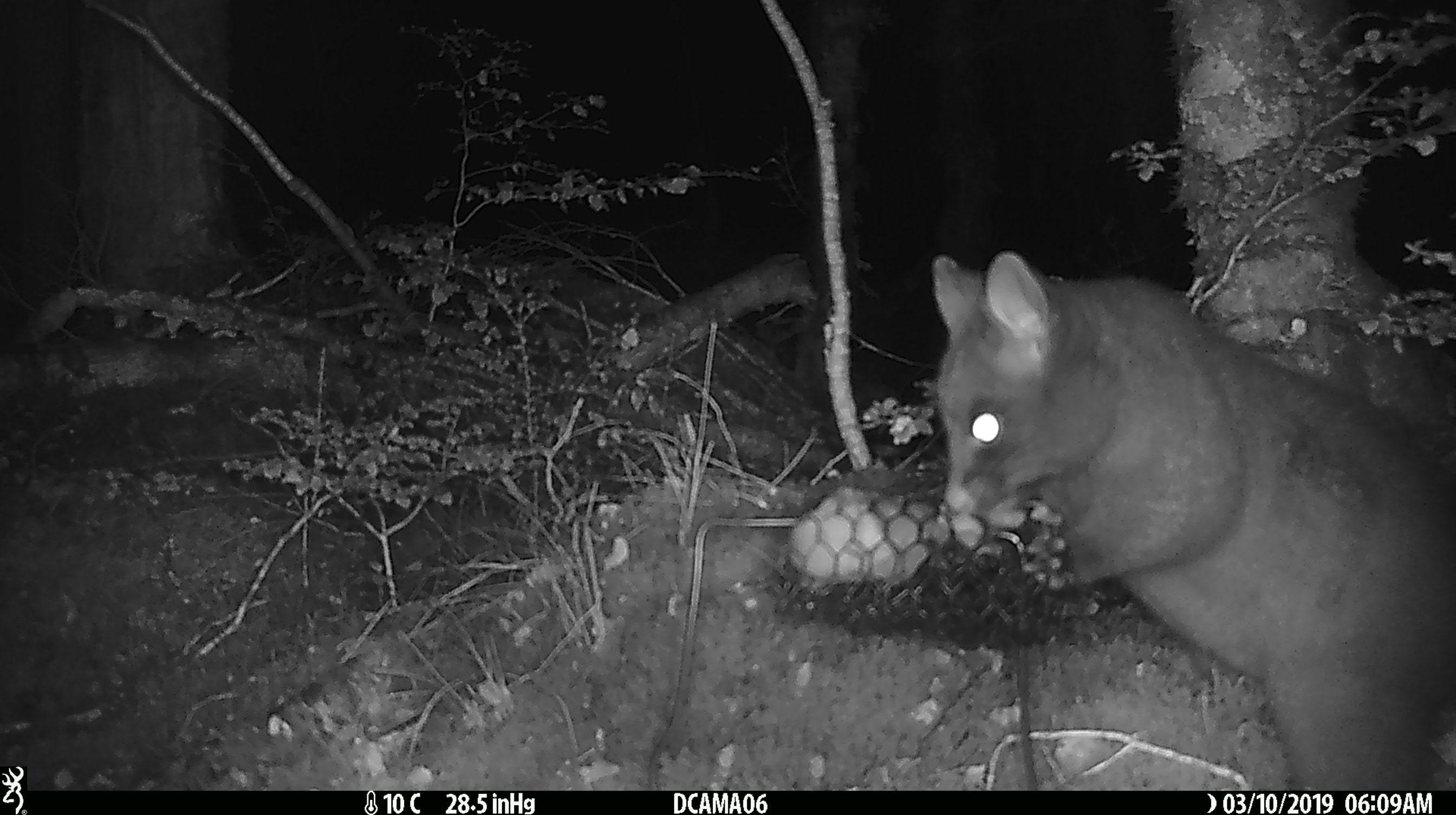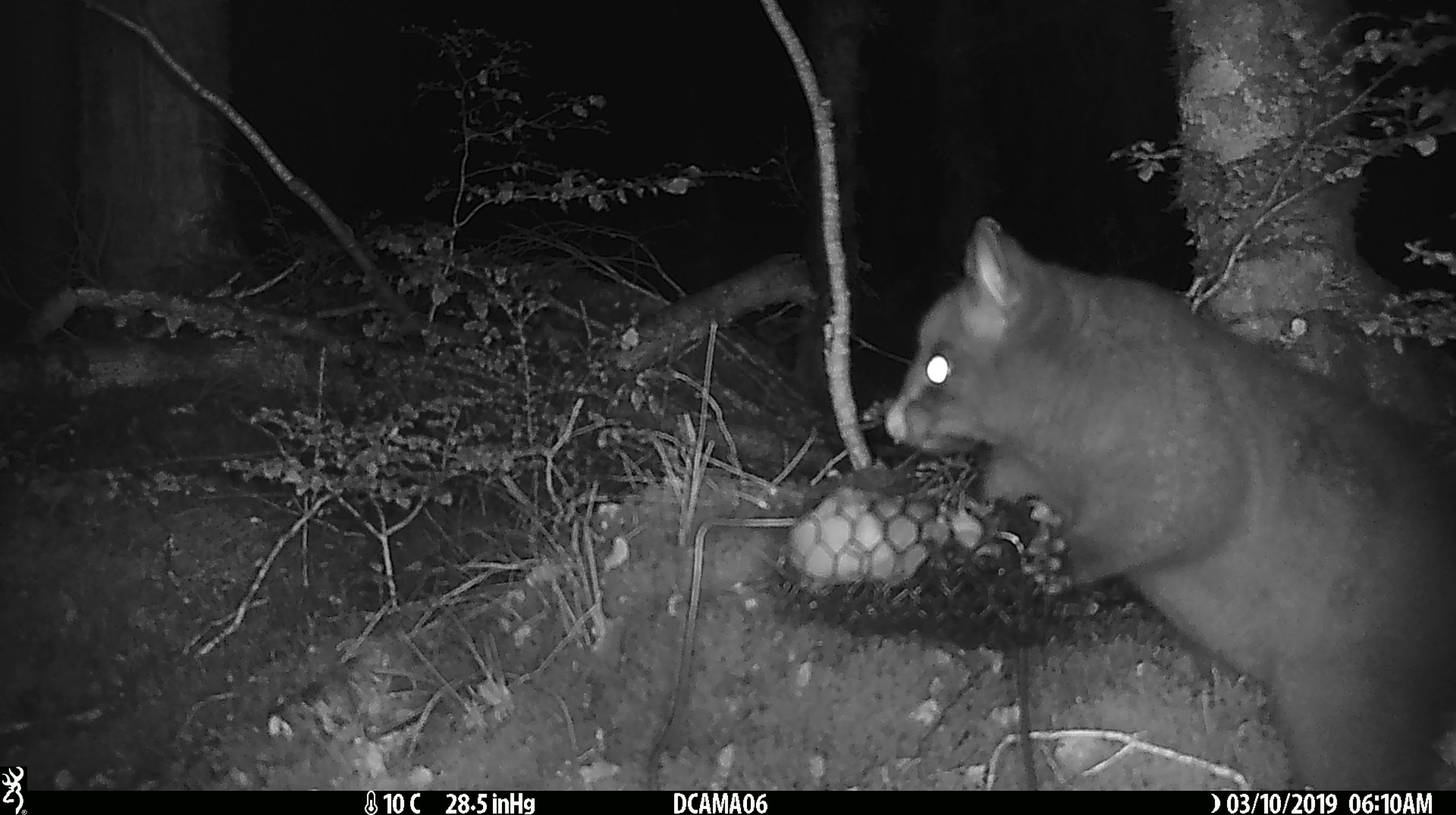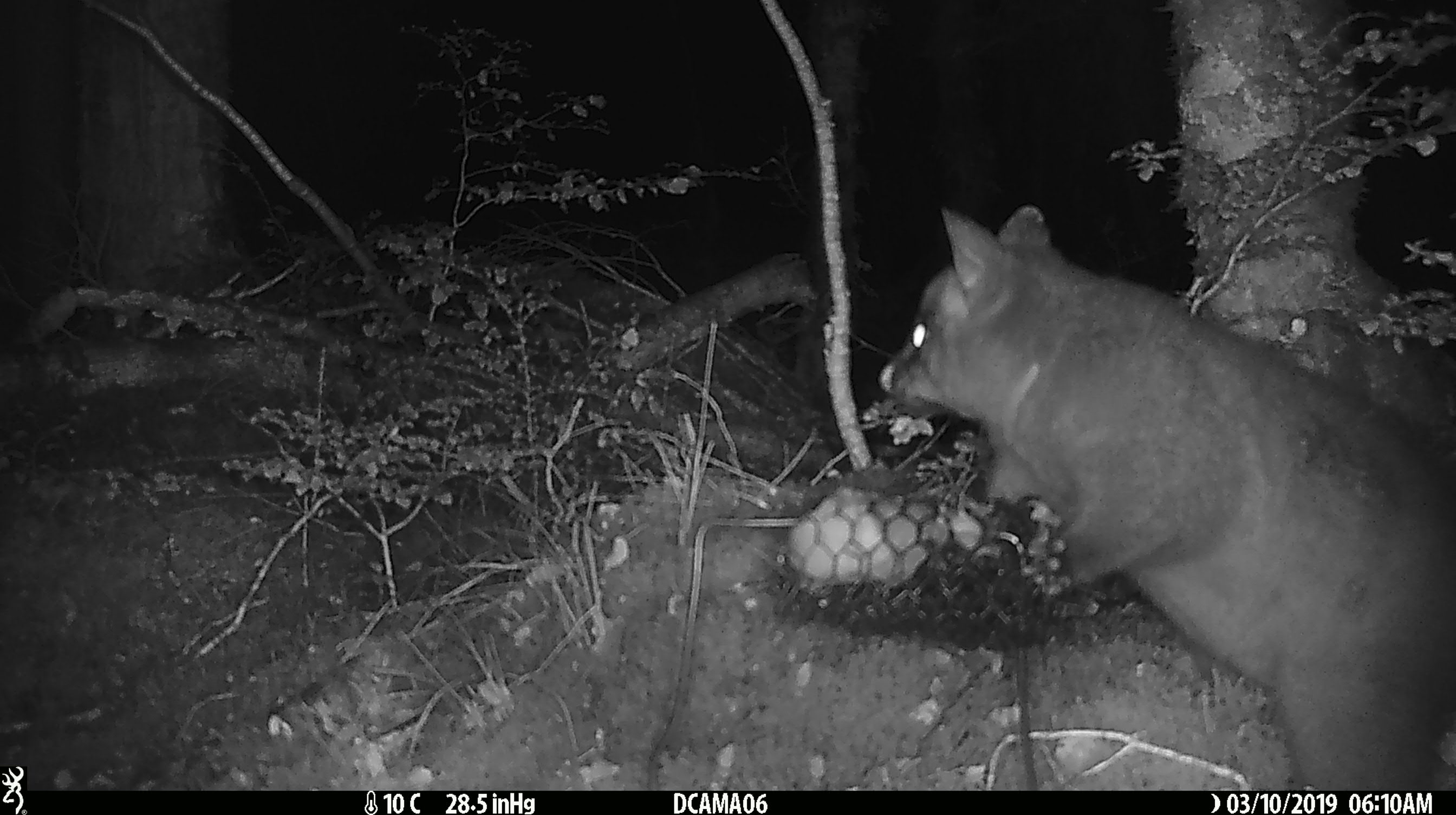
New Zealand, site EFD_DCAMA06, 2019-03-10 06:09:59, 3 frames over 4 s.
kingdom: Animalia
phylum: Chordata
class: Mammalia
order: Diprotodontia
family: Phalangeridae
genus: Trichosurus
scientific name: Trichosurus vulpecula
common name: common brushtail possum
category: possum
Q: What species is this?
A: Possum (common brushtail possum) (Trichosurus vulpecula).